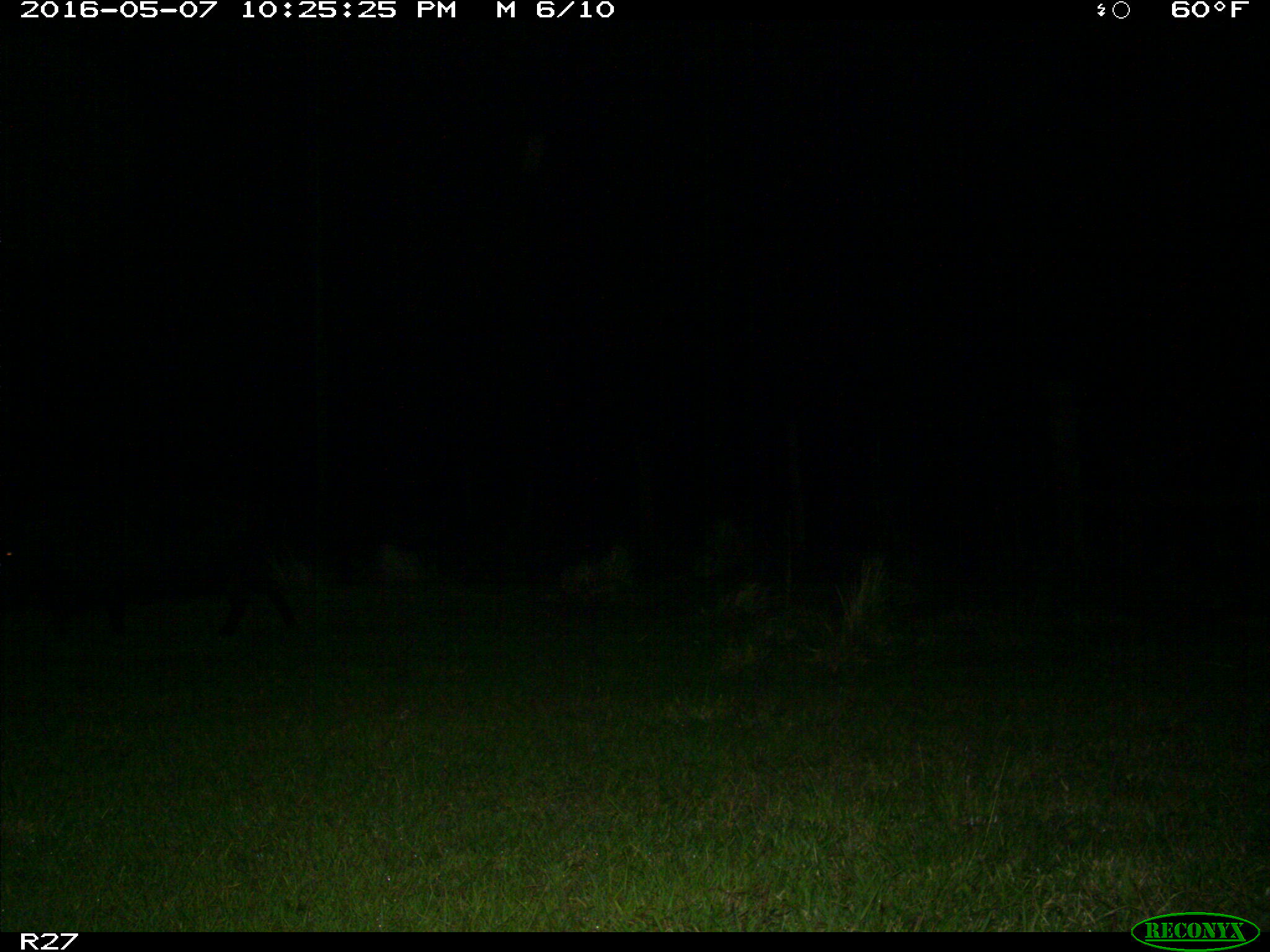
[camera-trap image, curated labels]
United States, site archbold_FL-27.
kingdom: Animalia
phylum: Chordata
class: Mammalia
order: Artiodactyla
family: Suidae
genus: Sus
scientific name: Sus scrofa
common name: wild boar